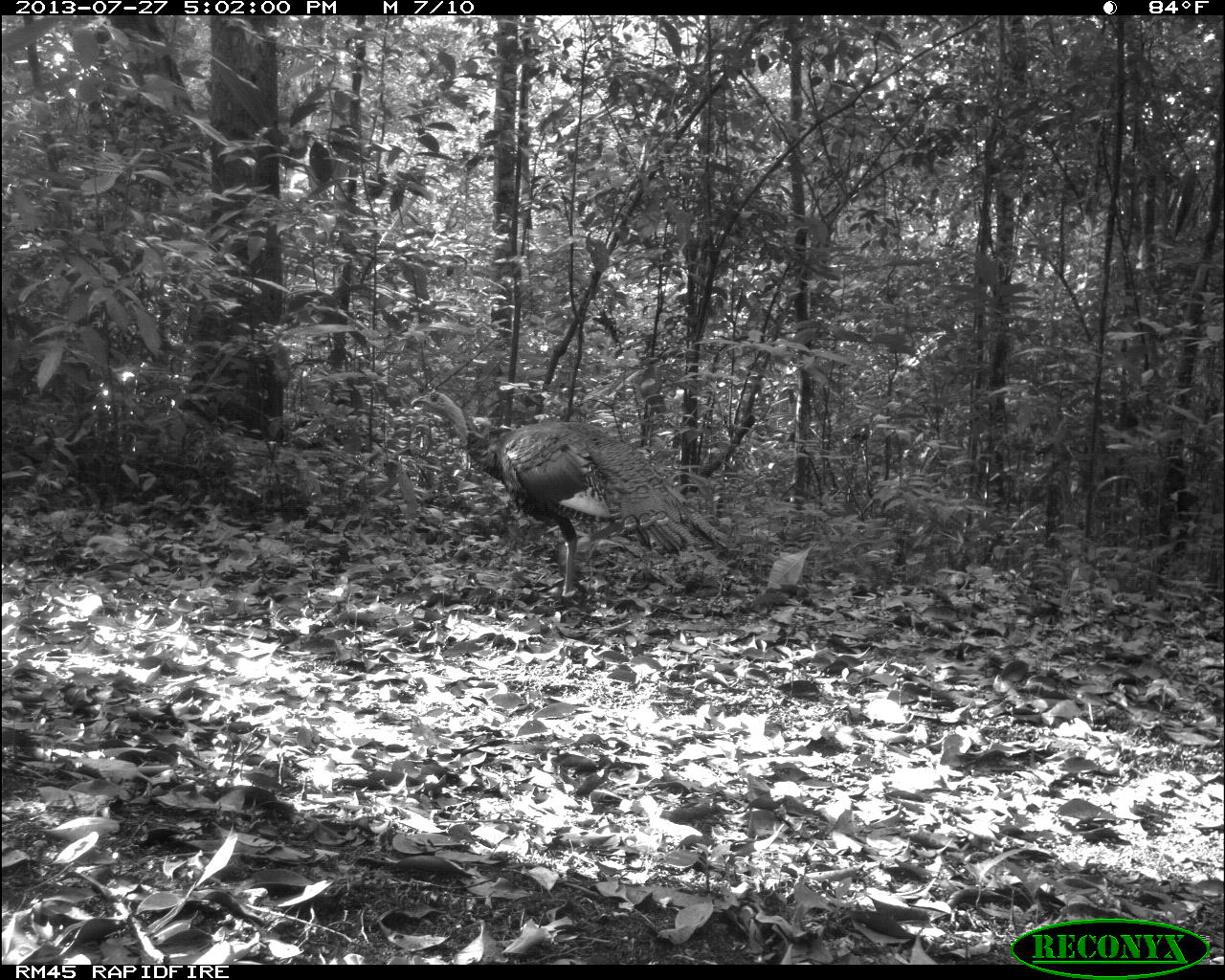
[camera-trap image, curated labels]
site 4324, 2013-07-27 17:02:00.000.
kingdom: Animalia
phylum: Chordata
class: Aves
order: Galliformes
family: Phasianidae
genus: Meleagris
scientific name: Meleagris ocellata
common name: ocellated turkey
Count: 1.